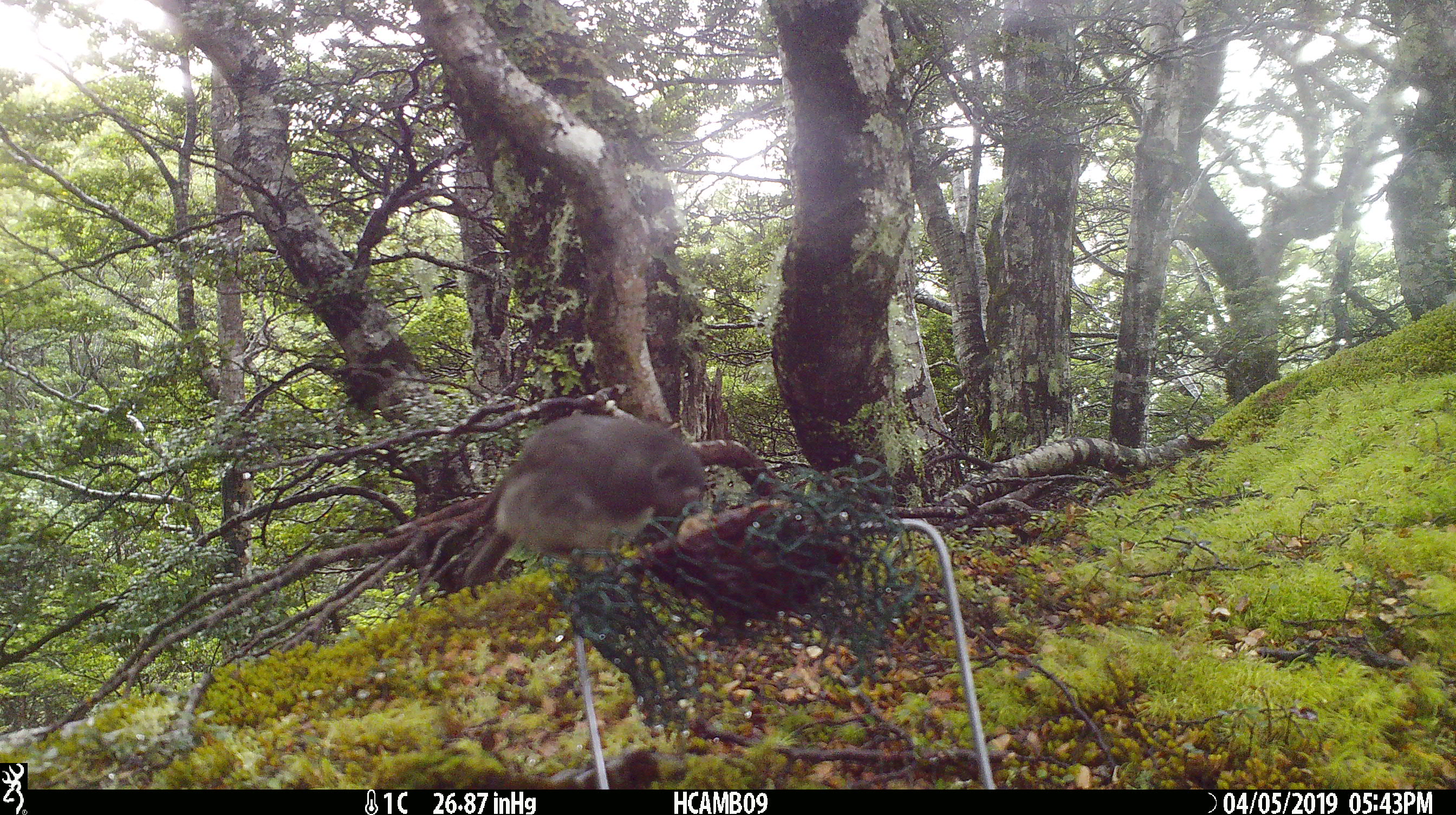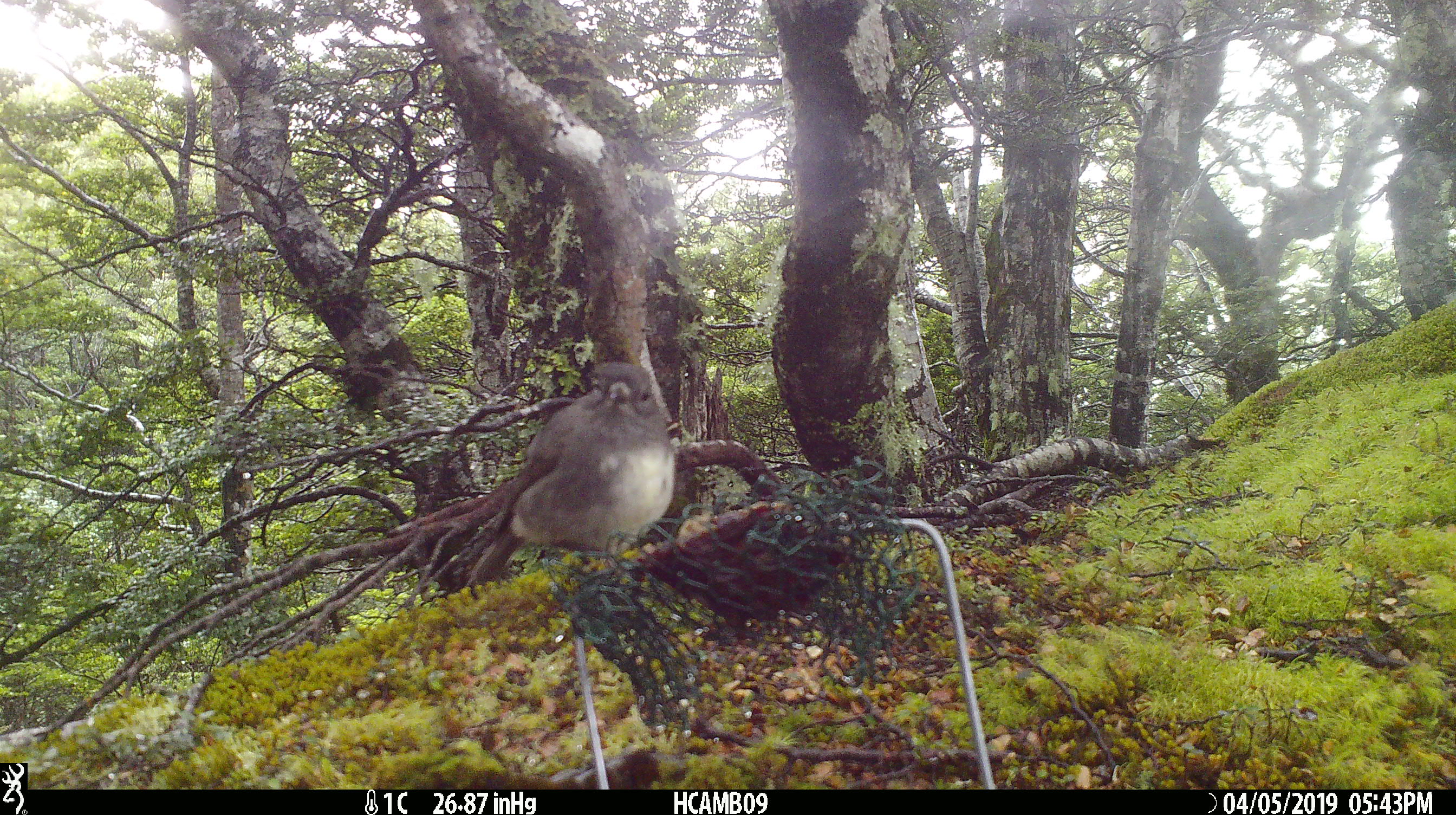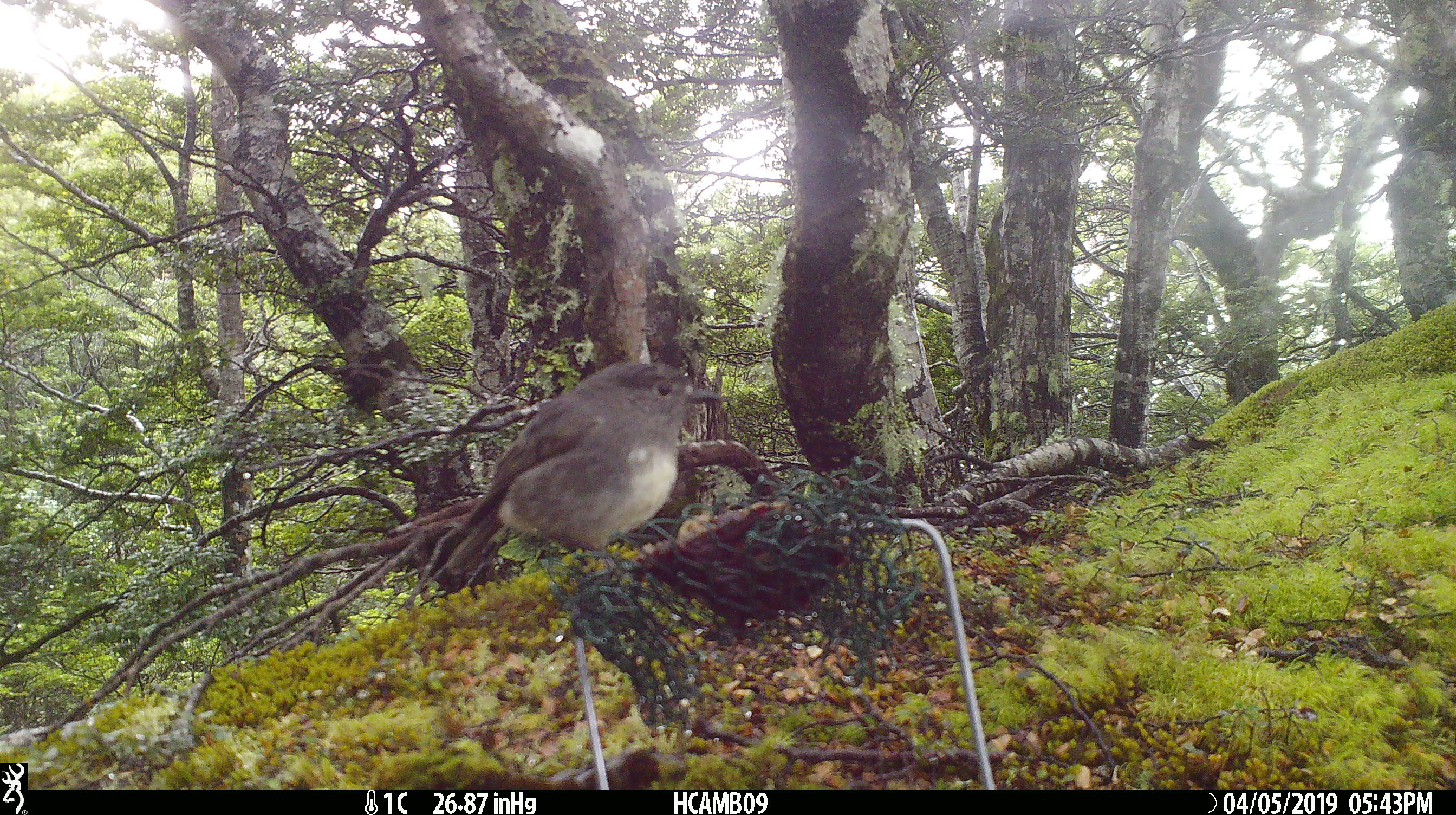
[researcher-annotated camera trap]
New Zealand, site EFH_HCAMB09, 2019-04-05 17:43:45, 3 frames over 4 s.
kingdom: Animalia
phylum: Chordata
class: Aves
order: Passeriformes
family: Petroicidae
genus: Petroica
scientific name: Petroica macrocephala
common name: tomtit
Tomtit (Petroica macrocephala).